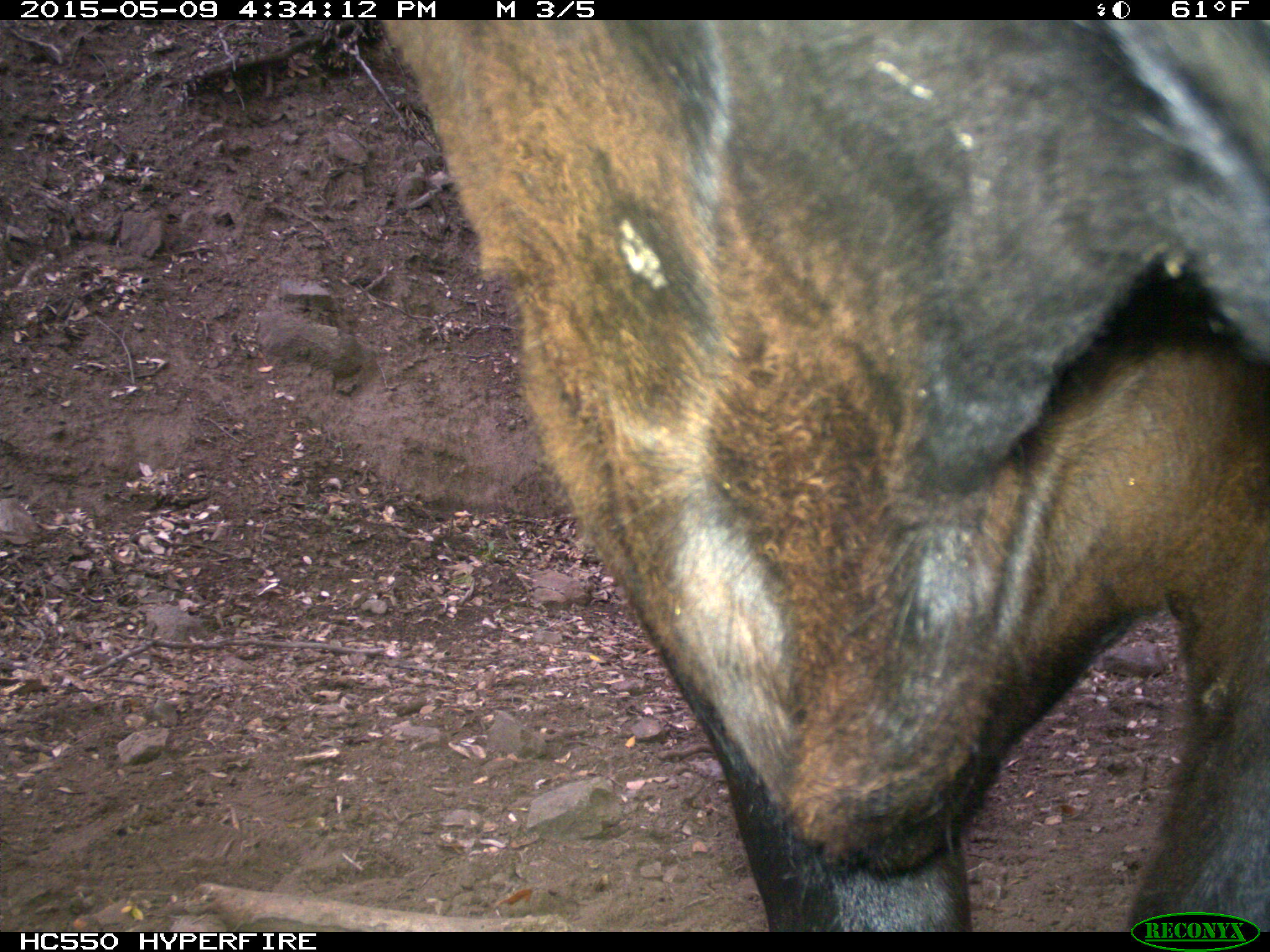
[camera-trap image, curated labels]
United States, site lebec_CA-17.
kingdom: Animalia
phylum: Chordata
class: Mammalia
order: Artiodactyla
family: Bovidae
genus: Bos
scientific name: Bos taurus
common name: domestic cow